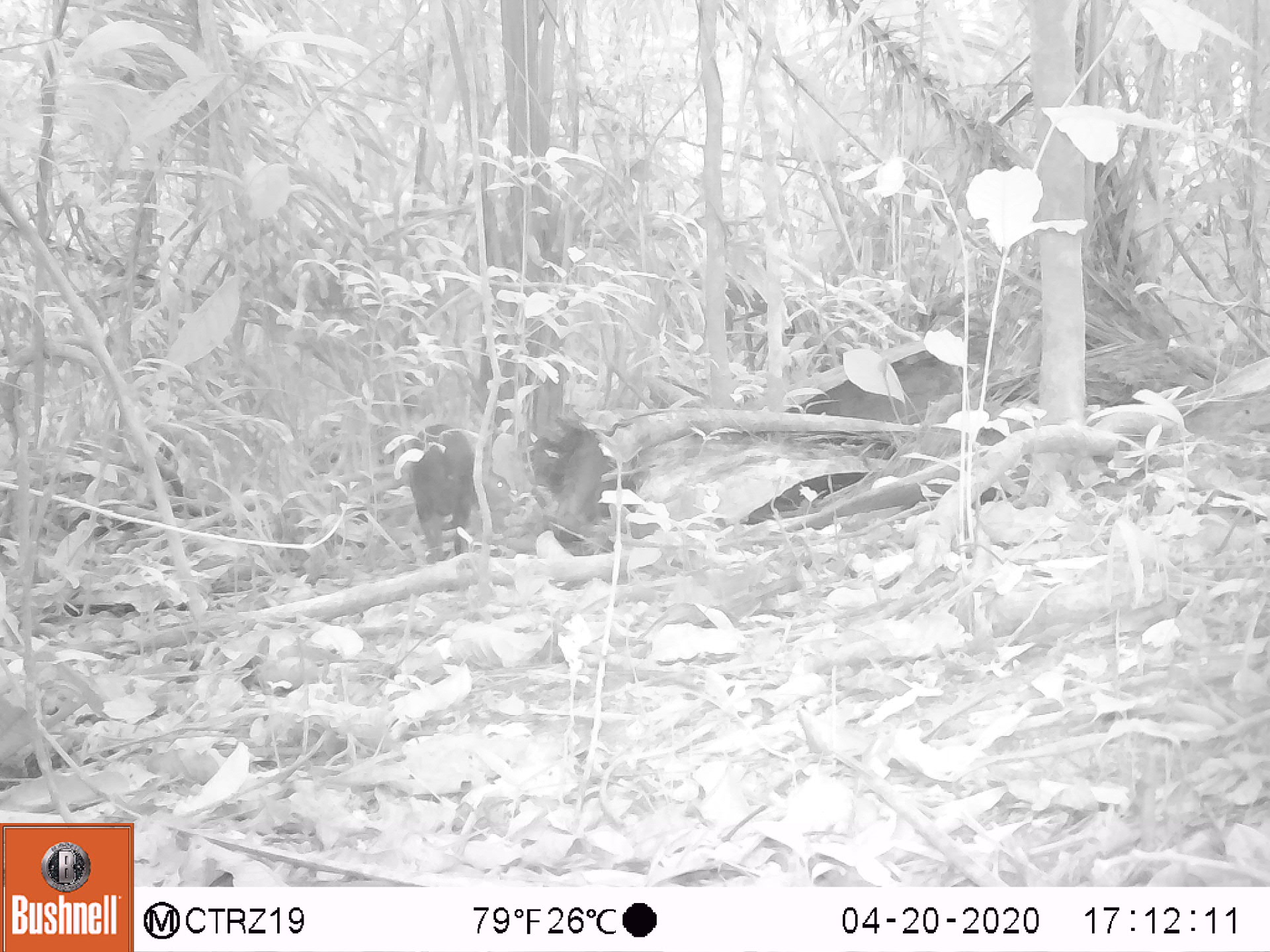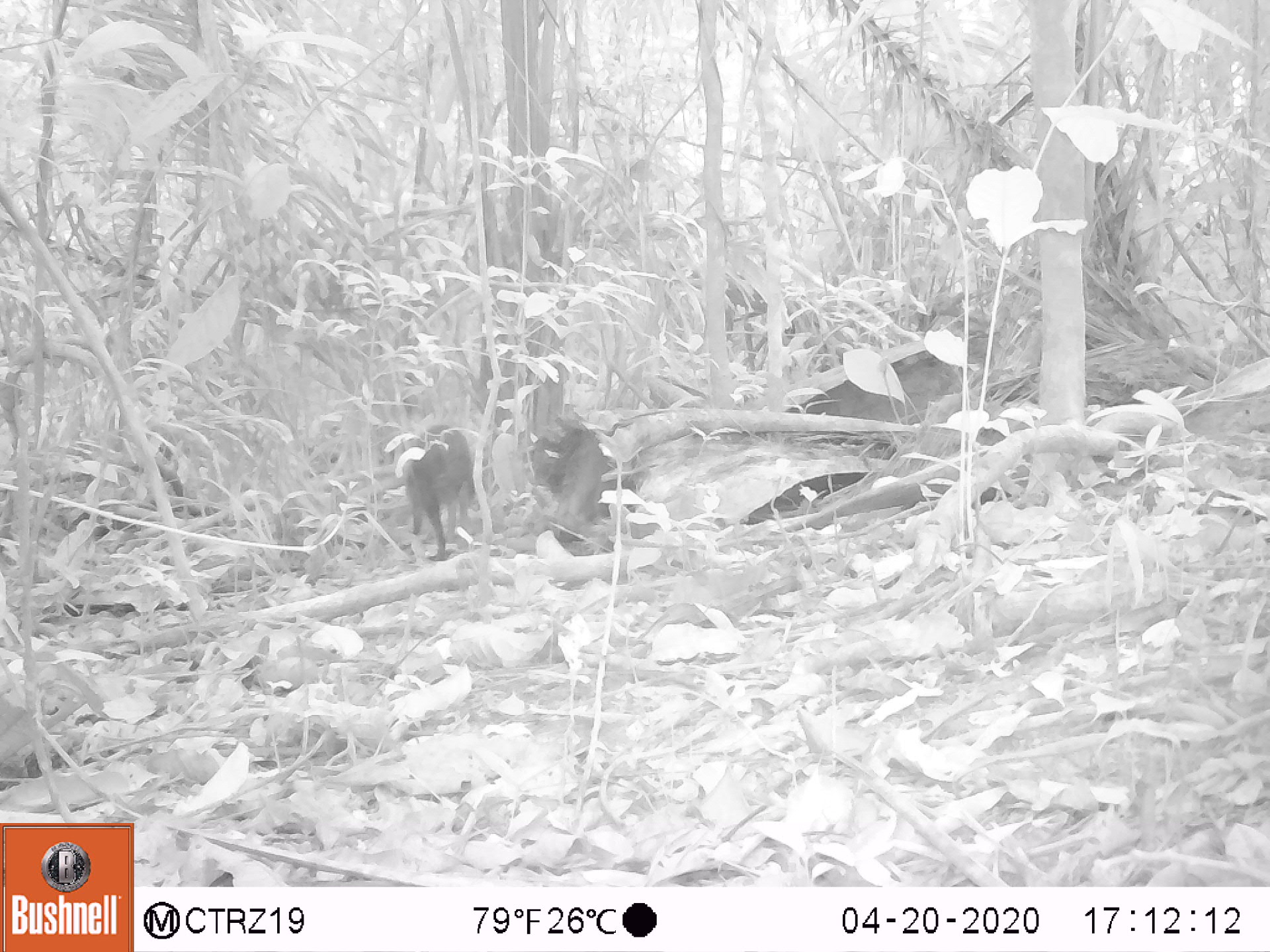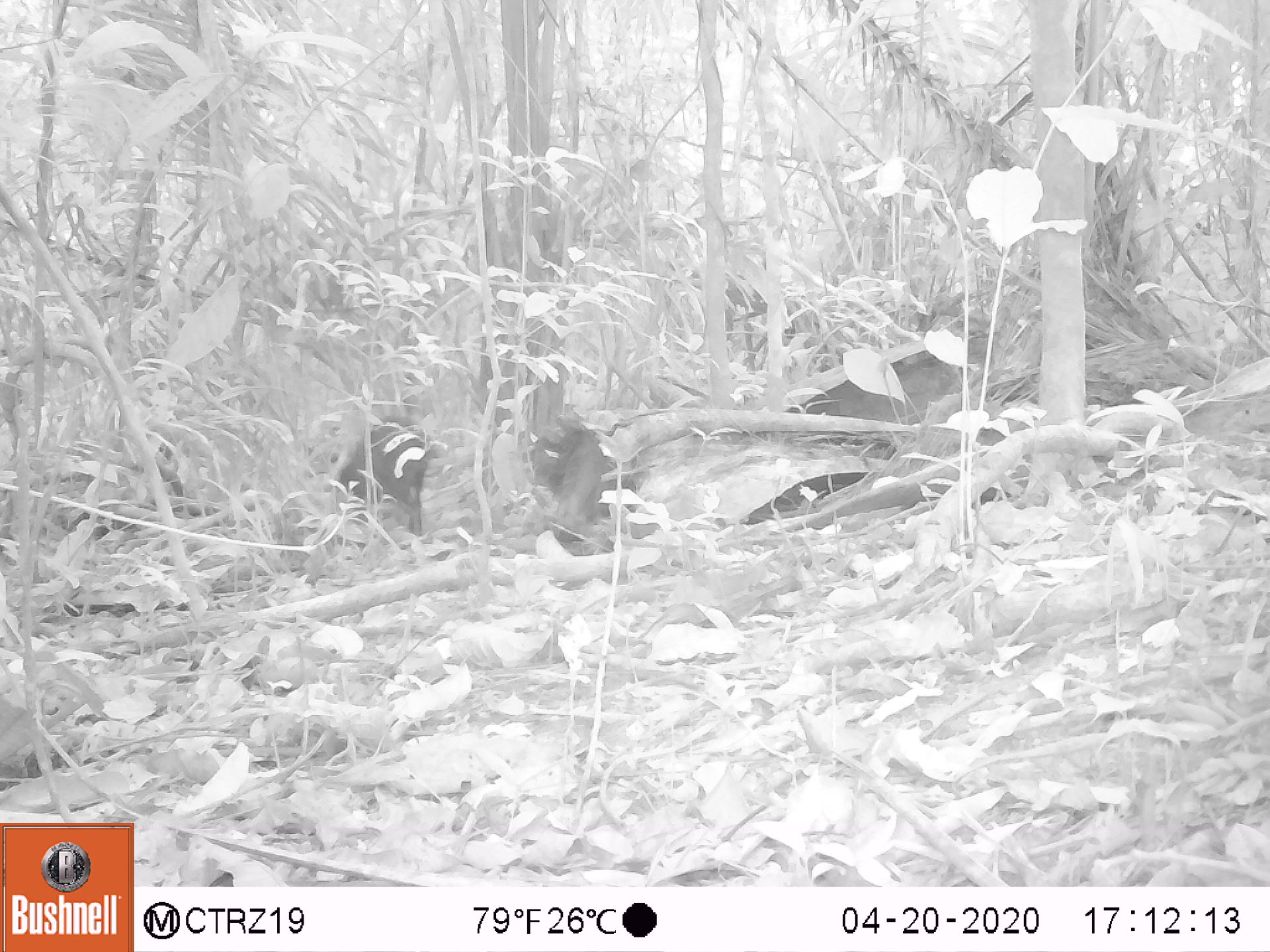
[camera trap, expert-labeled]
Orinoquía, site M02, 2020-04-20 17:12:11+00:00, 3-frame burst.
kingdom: Animalia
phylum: Chordata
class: Mammalia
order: Rodentia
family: Dasyproctidae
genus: Dasyprocta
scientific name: Dasyprocta fuliginosa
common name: black agouti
Black agouti (Dasyprocta fuliginosa).